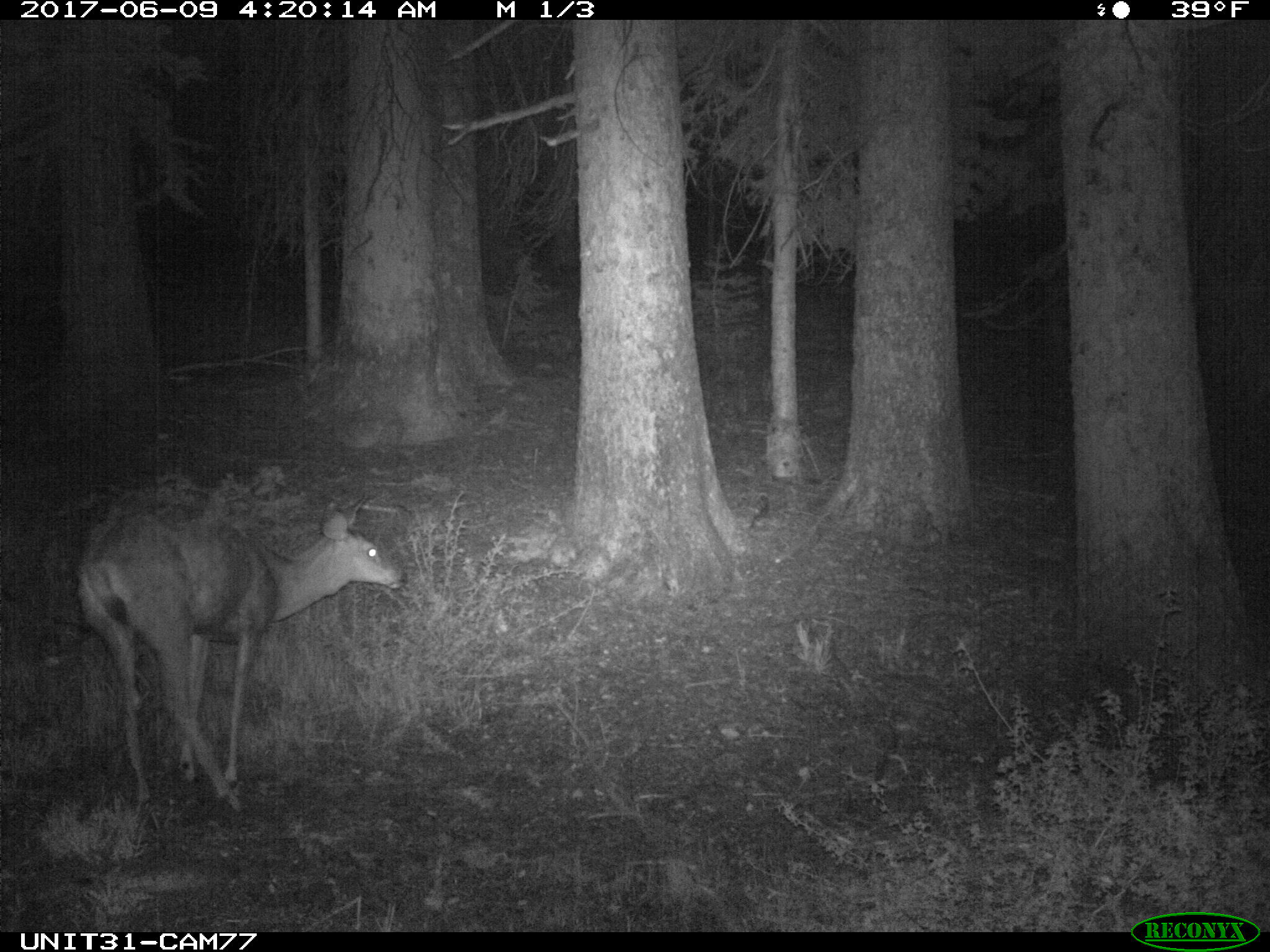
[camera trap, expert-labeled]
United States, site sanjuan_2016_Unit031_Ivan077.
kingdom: Animalia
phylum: Chordata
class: Mammalia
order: Artiodactyla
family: Cervidae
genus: Odocoileus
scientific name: Odocoileus hemionus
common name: mule deer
Odocoileus hemionus (mule deer).